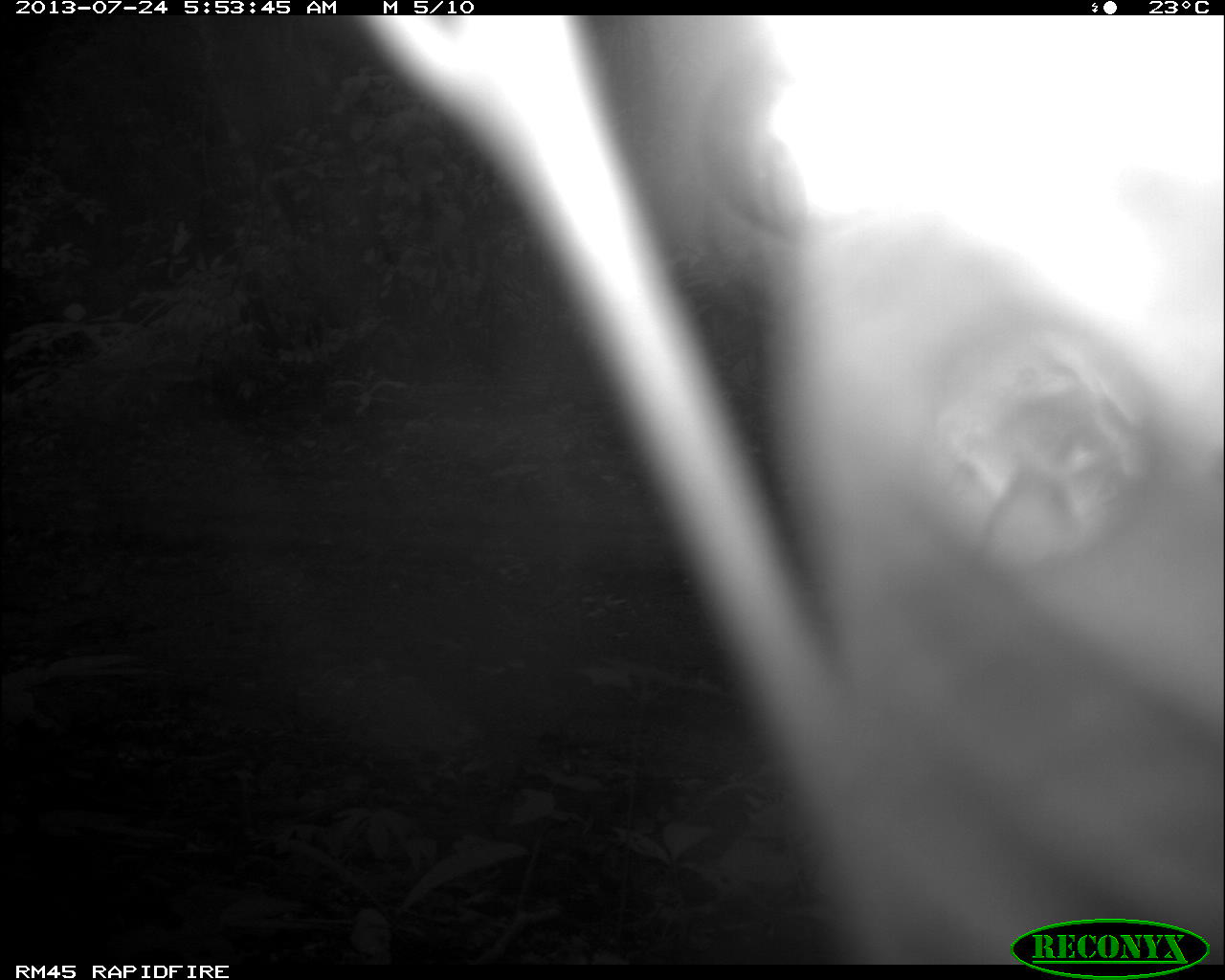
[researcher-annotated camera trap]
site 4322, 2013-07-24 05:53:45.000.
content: unidentified animal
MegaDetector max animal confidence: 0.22